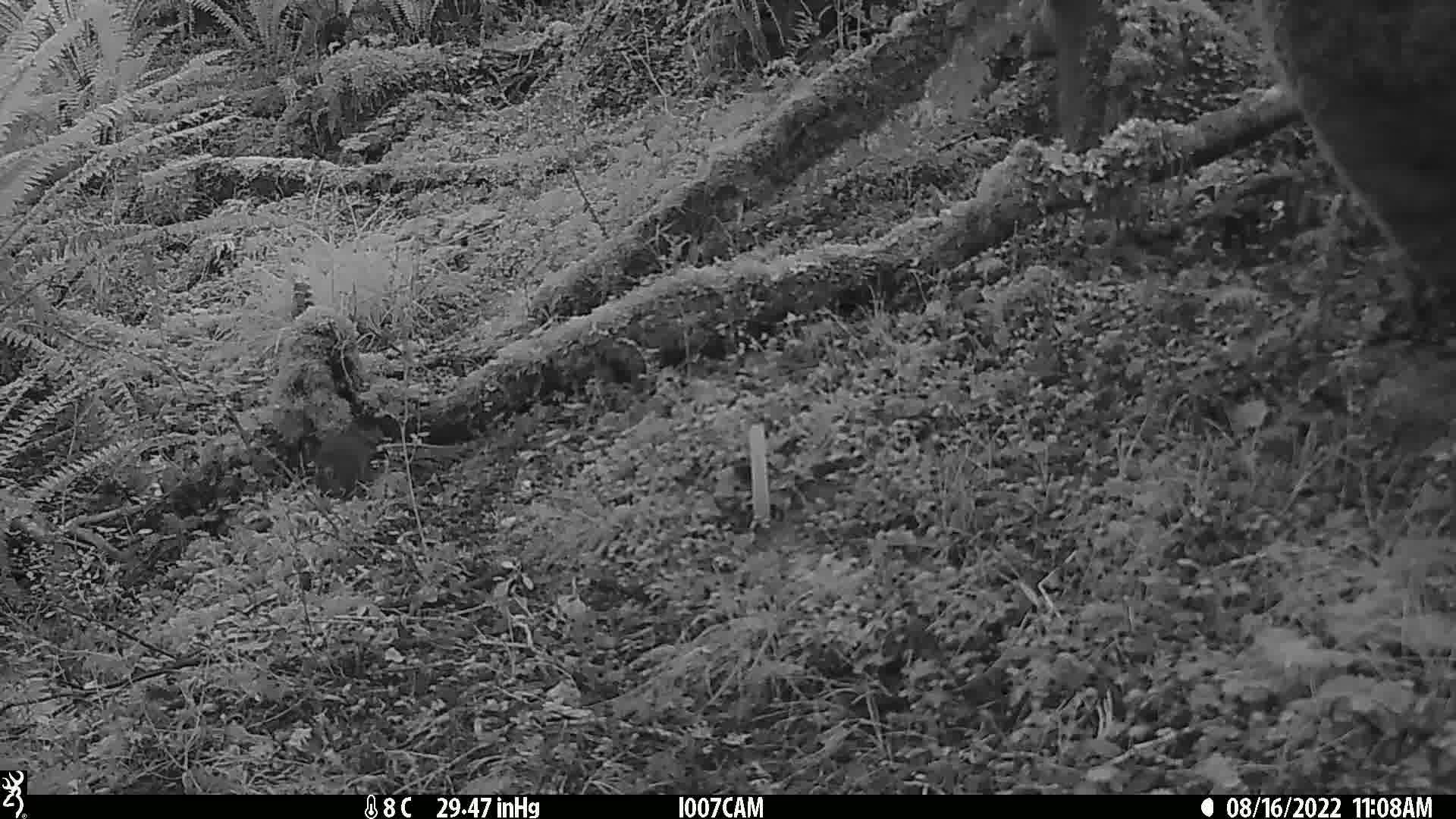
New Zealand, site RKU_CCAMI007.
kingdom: Animalia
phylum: Chordata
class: Mammalia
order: Rodentia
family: Muridae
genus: Rattus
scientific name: Rattus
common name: rat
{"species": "rat (Rattus)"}